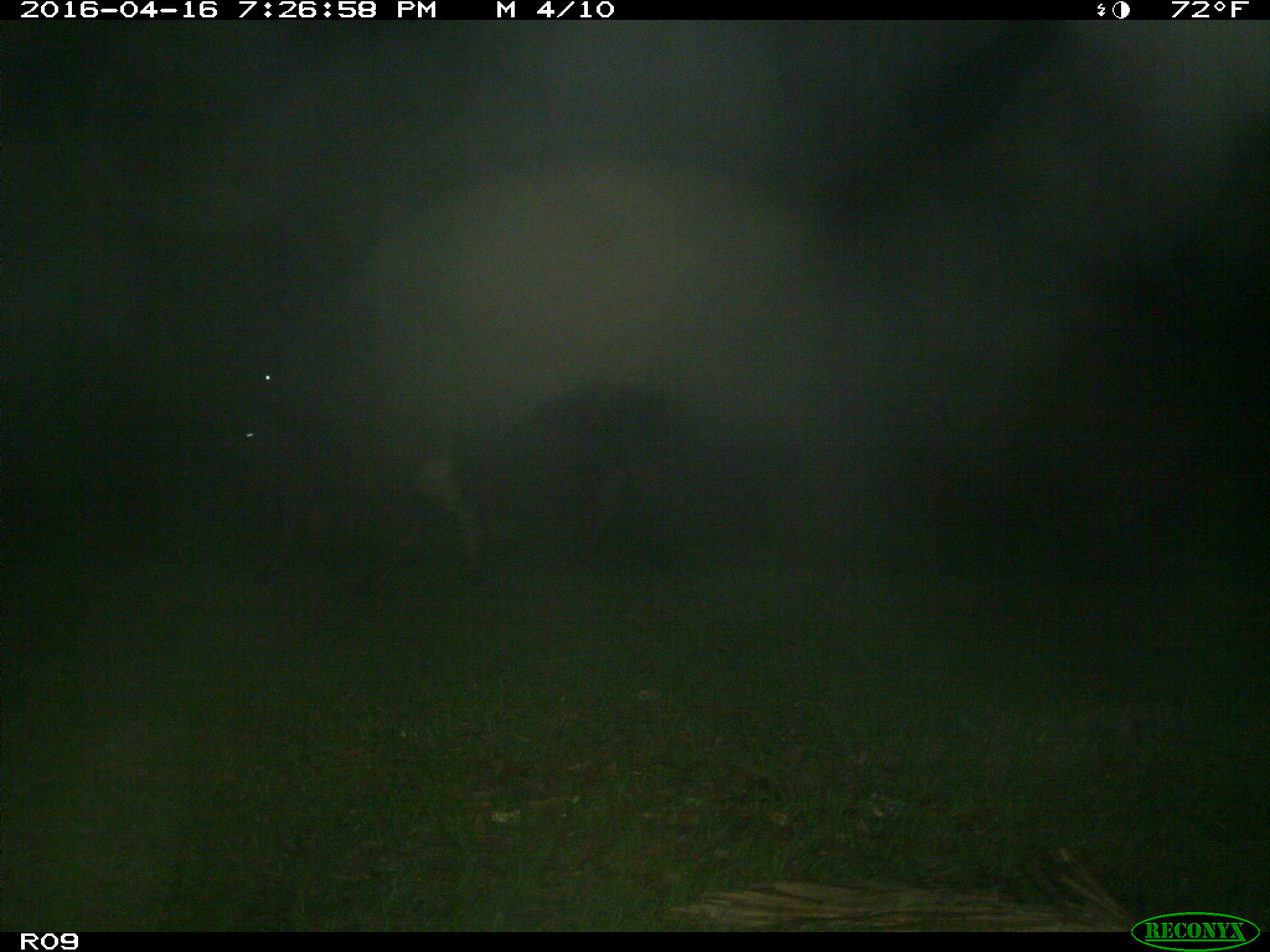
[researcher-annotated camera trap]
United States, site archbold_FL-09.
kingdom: Animalia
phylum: Chordata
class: Mammalia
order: Artiodactyla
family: Bovidae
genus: Bos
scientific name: Bos taurus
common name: domestic cow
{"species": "Bos taurus (domestic cow)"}